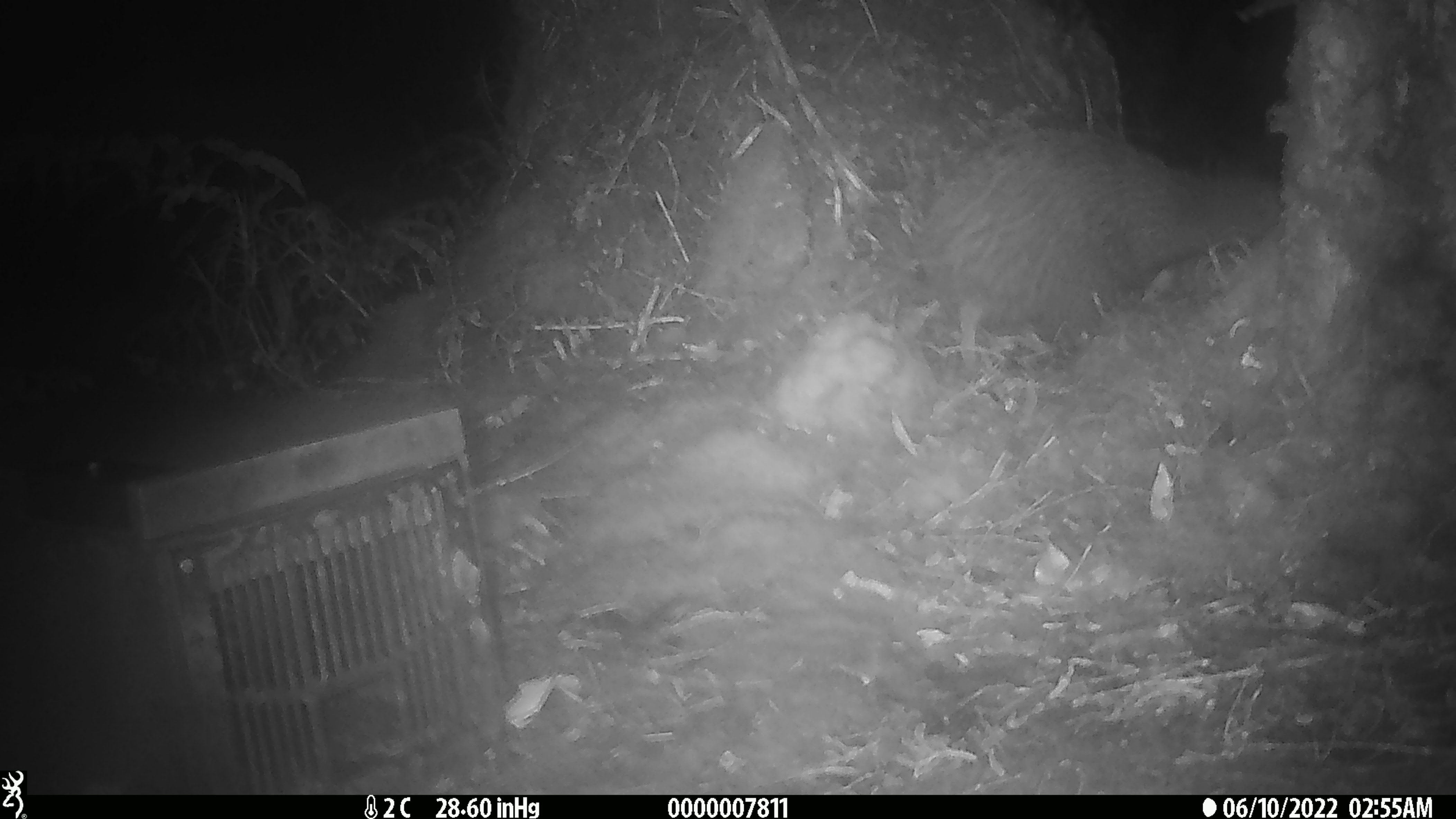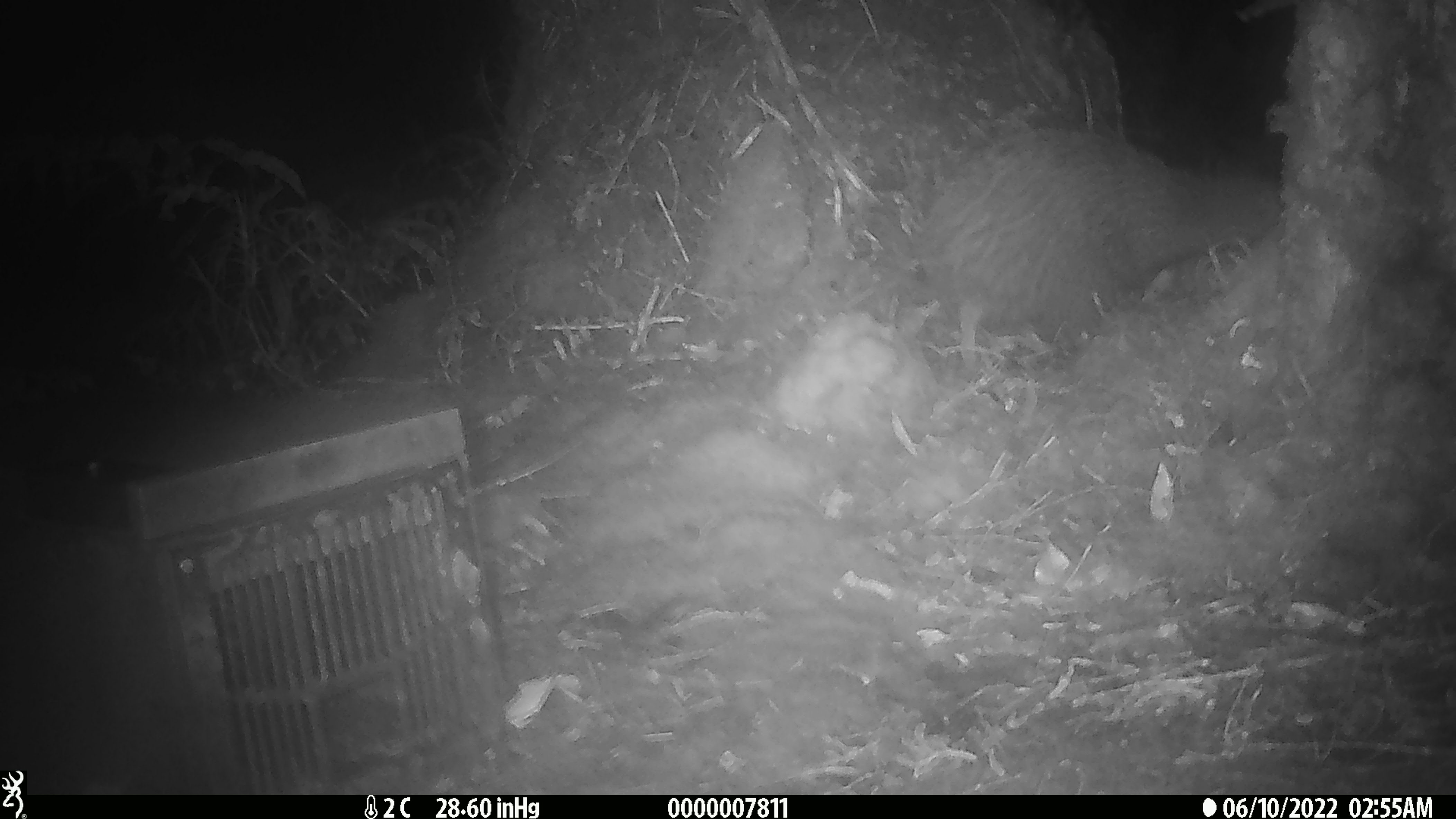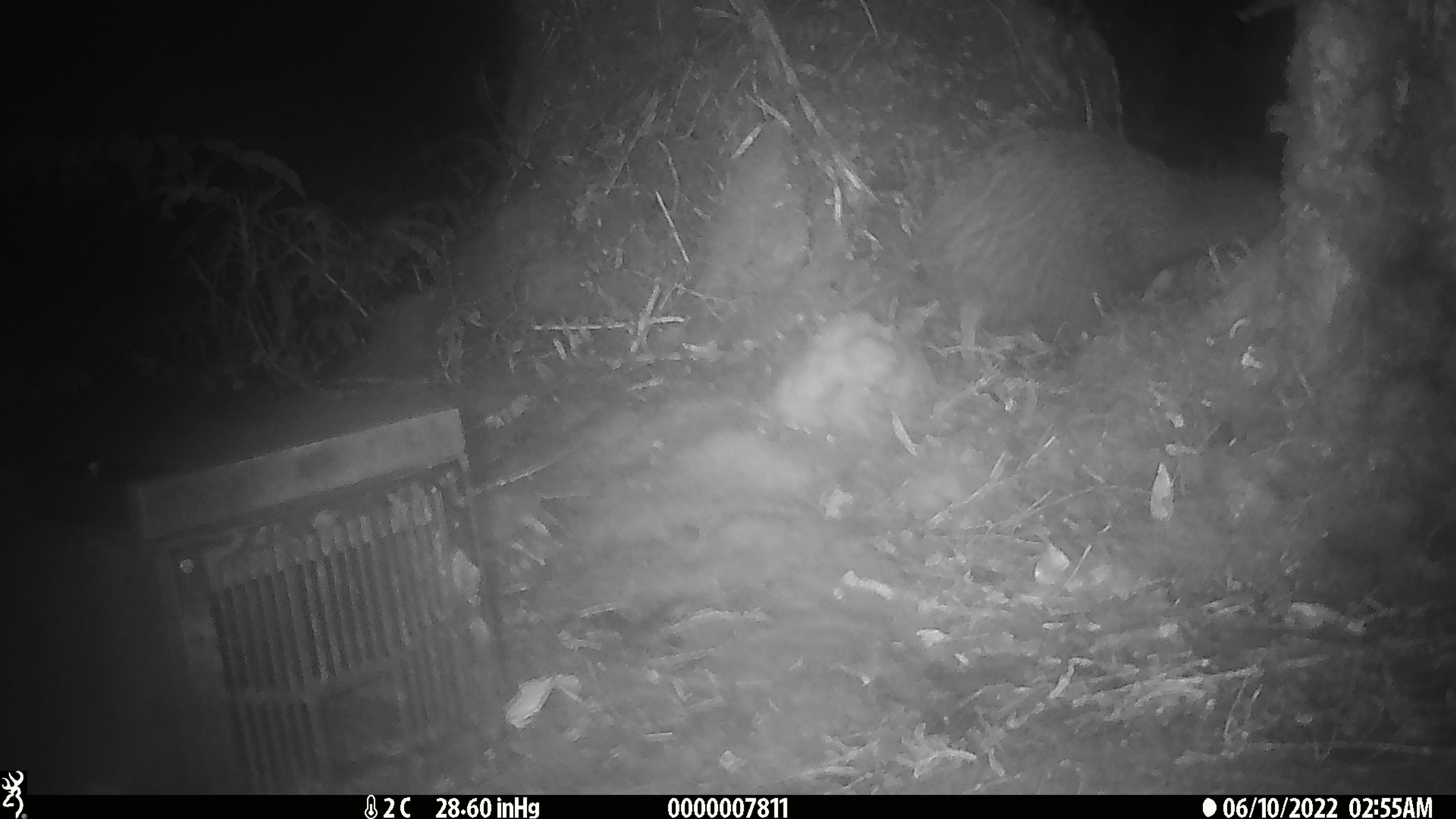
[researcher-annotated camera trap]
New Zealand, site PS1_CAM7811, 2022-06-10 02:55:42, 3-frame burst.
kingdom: Animalia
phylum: Chordata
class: Aves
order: Apterygiformes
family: Apterygidae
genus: Apteryx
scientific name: Apteryx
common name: kiwi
Kiwi (Apteryx).